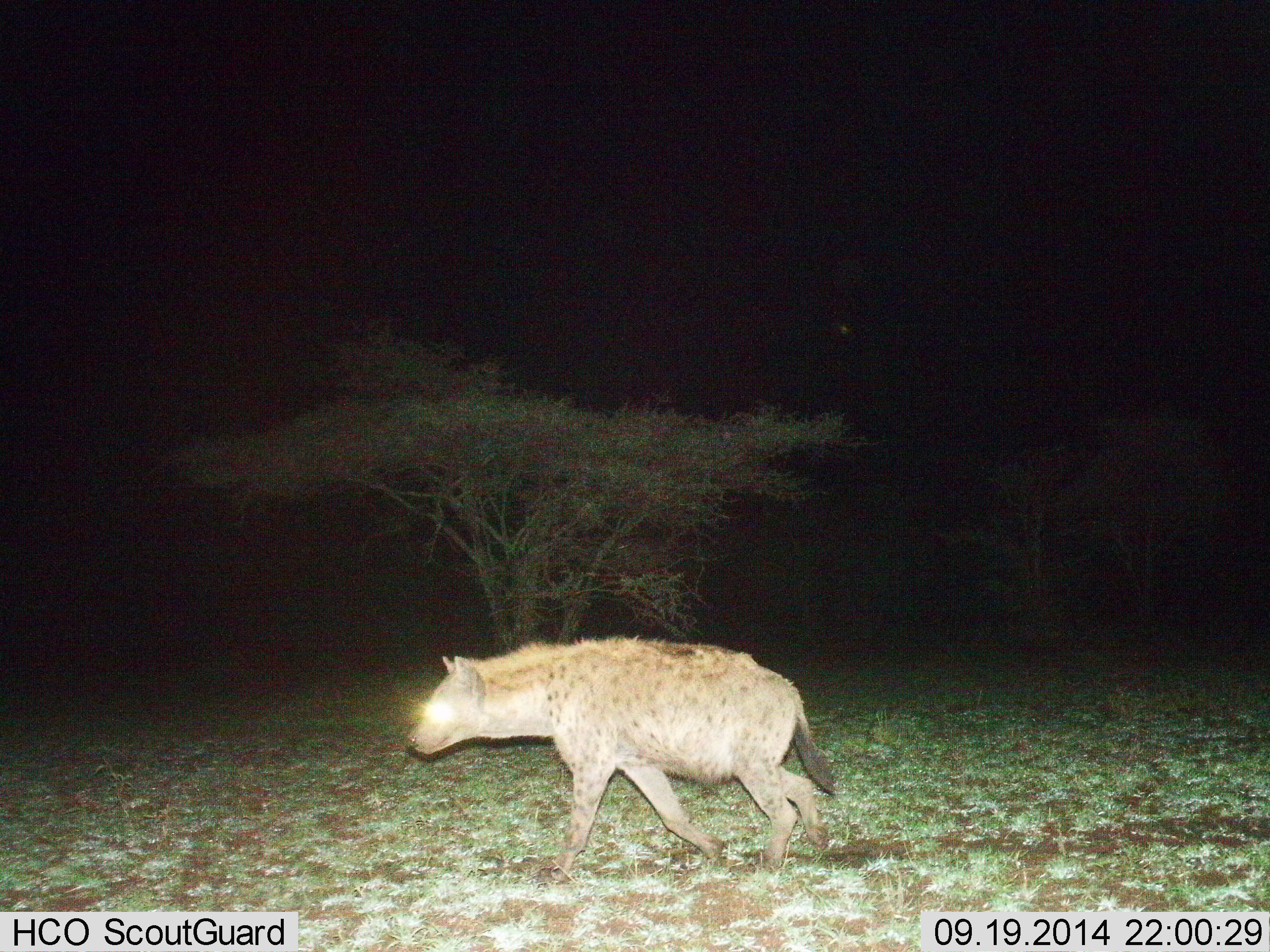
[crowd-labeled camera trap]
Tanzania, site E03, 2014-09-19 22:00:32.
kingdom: Animalia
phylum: Chordata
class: Mammalia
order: Carnivora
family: Hyaenidae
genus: Crocuta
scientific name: Crocuta crocuta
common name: spotted hyena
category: hyenaspotted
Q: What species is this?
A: Hyenaspotted (spotted hyena) (Crocuta crocuta).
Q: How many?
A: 1.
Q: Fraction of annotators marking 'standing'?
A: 10%.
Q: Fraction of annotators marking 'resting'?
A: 0%.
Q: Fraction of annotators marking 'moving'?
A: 90%.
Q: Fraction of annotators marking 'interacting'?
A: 0%.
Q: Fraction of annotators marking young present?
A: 0%.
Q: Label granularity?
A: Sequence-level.